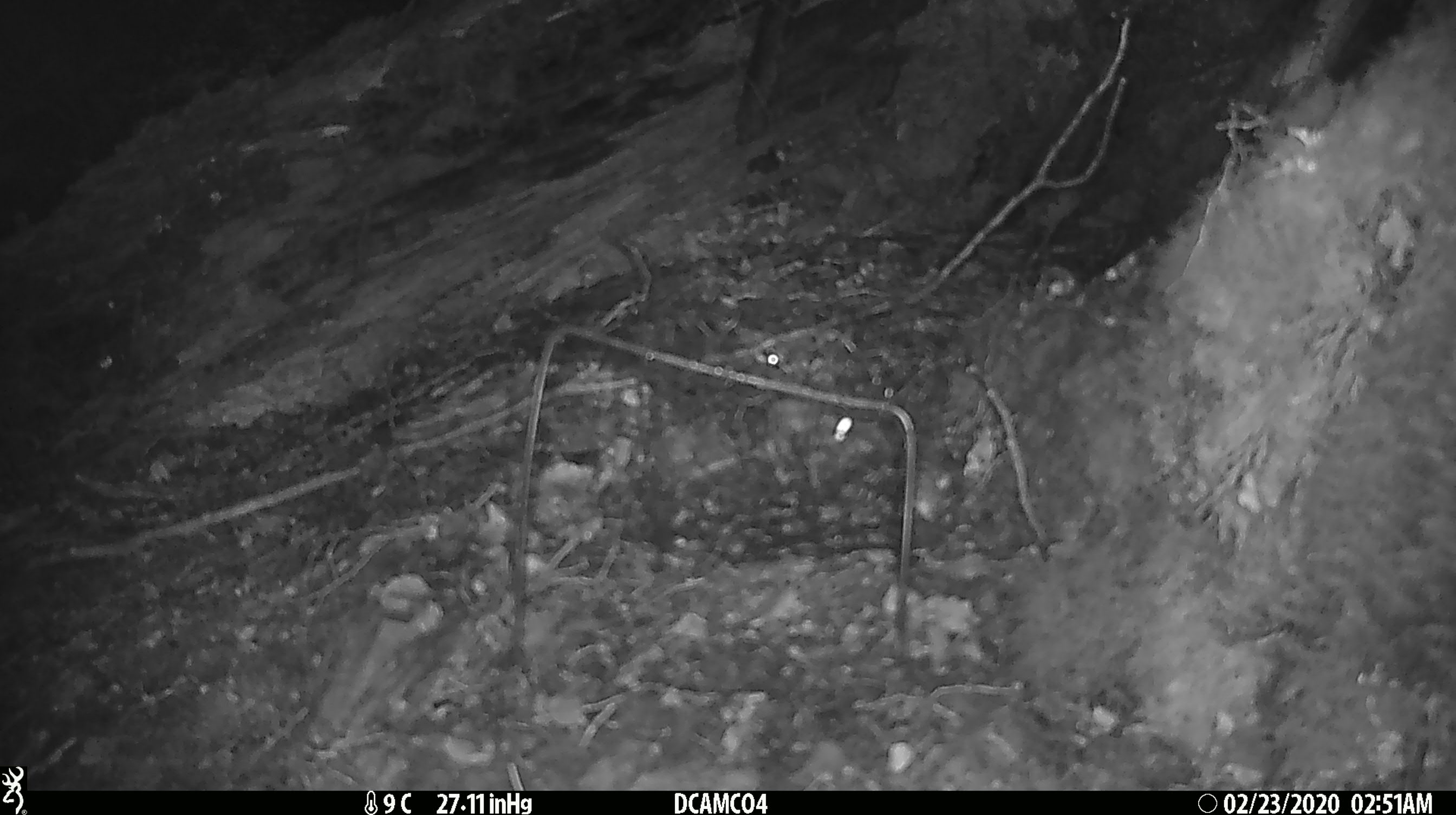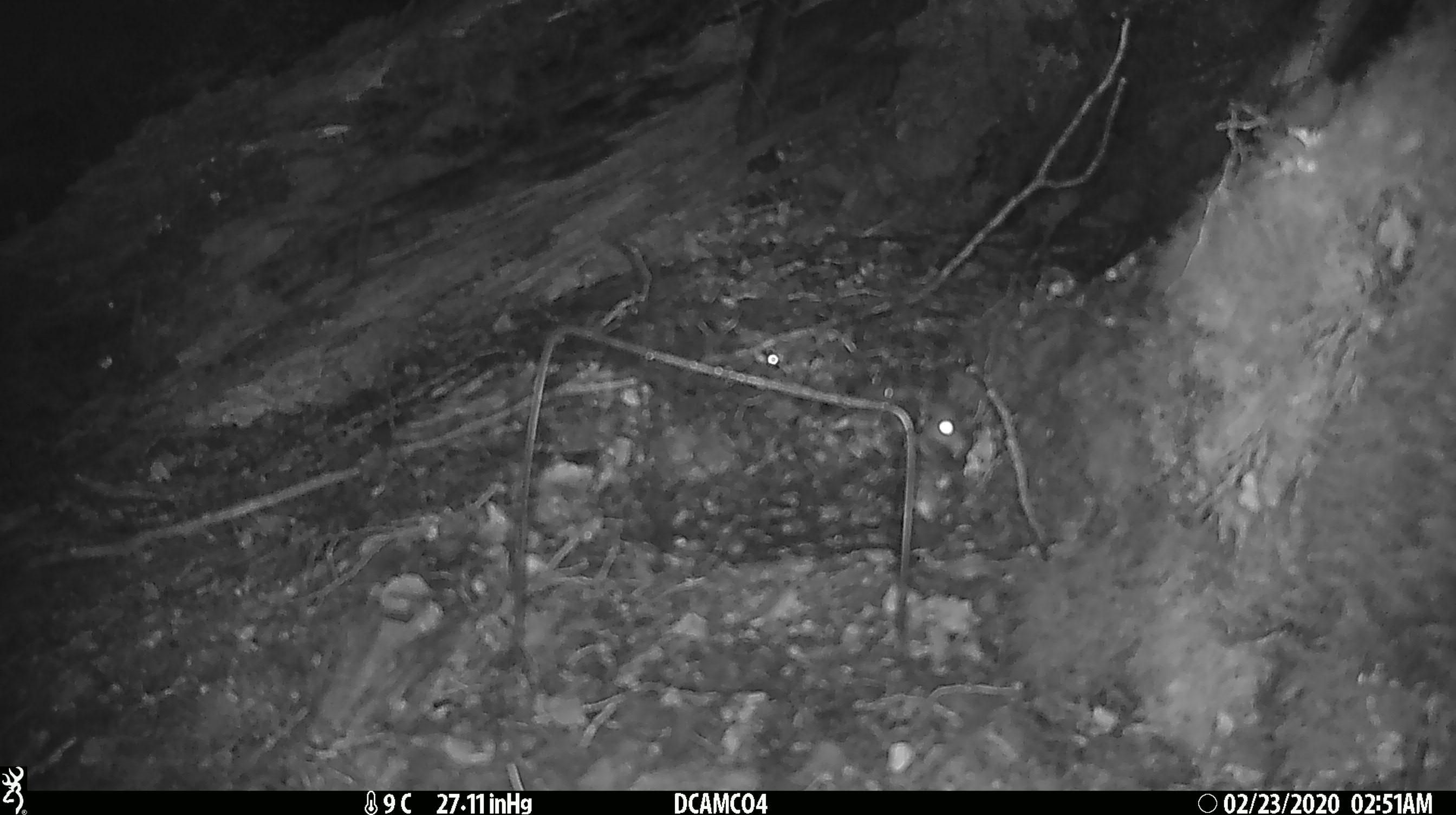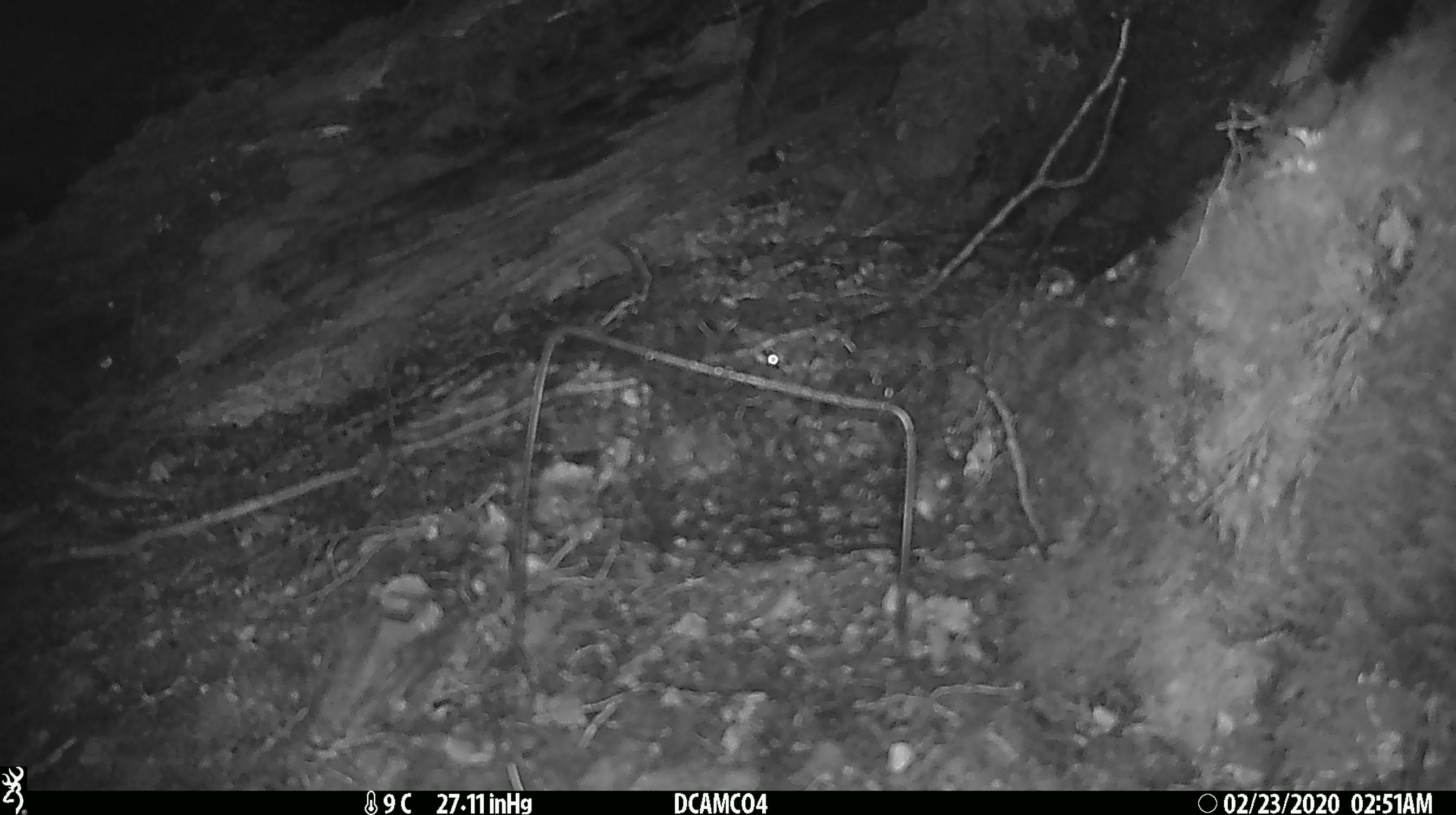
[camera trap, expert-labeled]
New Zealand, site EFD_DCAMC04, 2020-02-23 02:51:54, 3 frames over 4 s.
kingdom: Animalia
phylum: Chordata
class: Mammalia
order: Rodentia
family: Muridae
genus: Mus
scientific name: Mus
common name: mouse